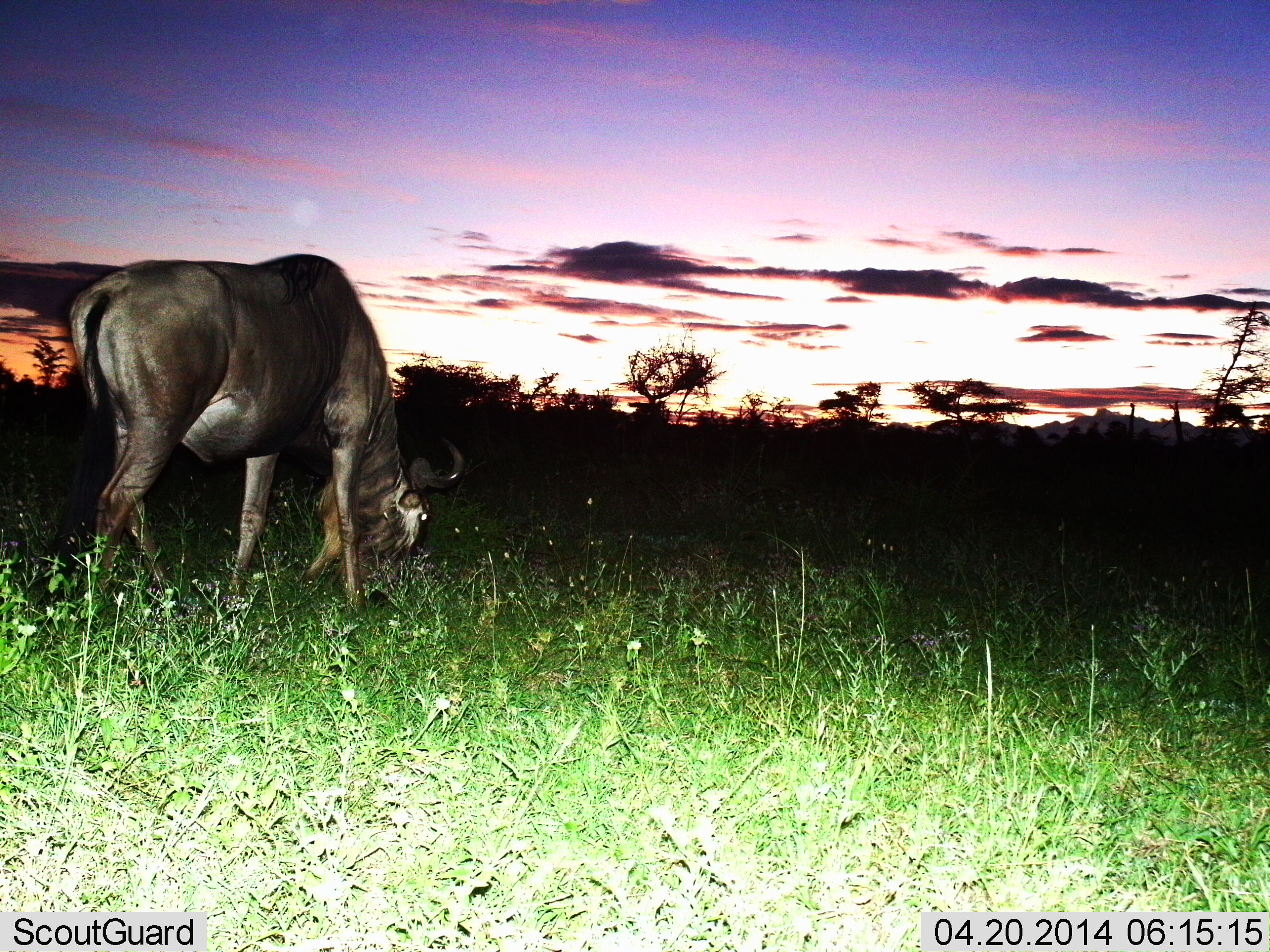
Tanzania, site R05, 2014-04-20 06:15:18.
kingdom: Animalia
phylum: Chordata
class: Mammalia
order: Artiodactyla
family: Bovidae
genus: Connochaetes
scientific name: Connochaetes taurinus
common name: blue wildebeest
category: wildebeest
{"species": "wildebeest (blue wildebeest) (Connochaetes taurinus)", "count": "1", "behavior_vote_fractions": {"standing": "10%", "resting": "0%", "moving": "0%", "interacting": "0%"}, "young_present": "0%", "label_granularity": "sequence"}